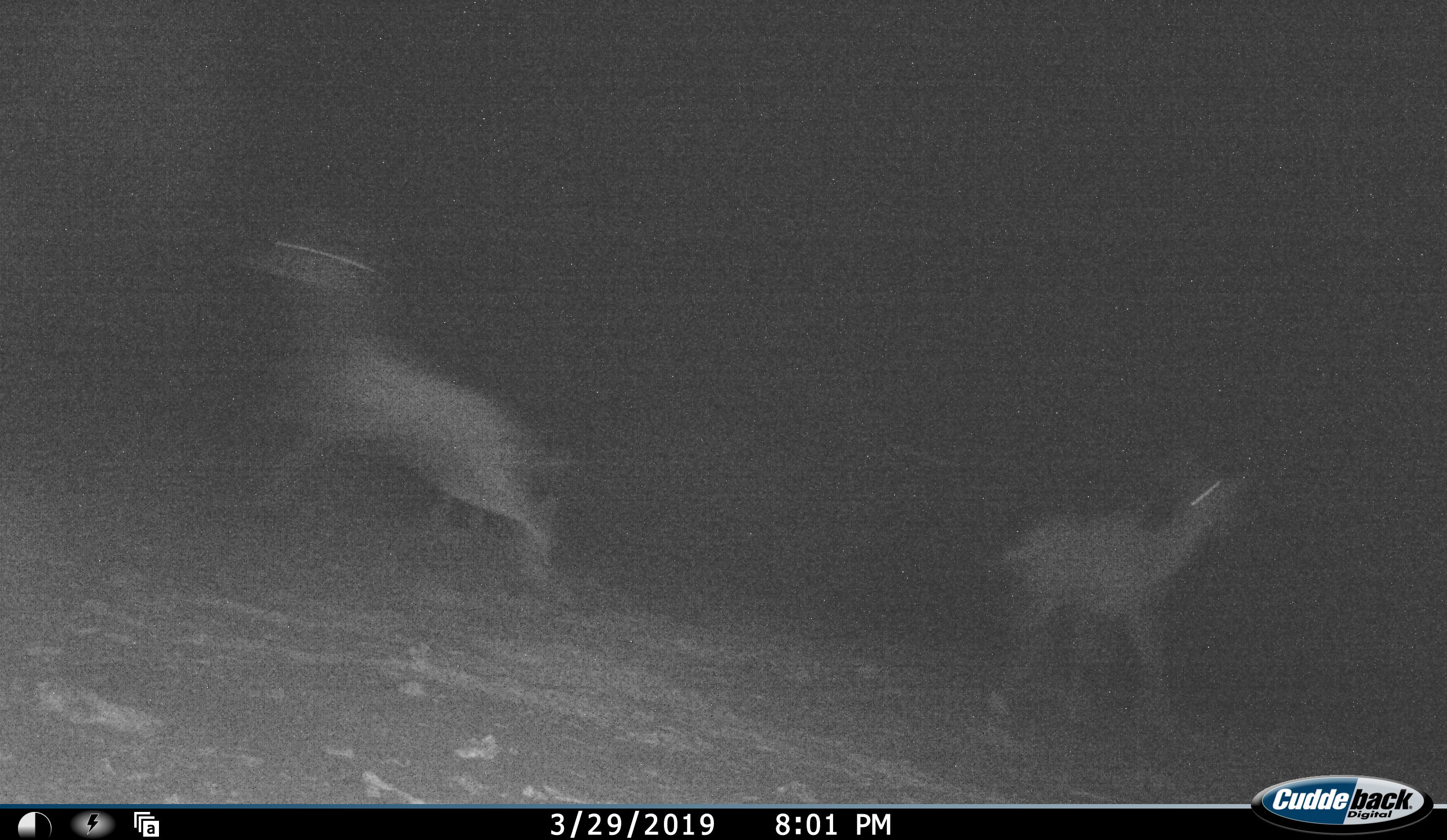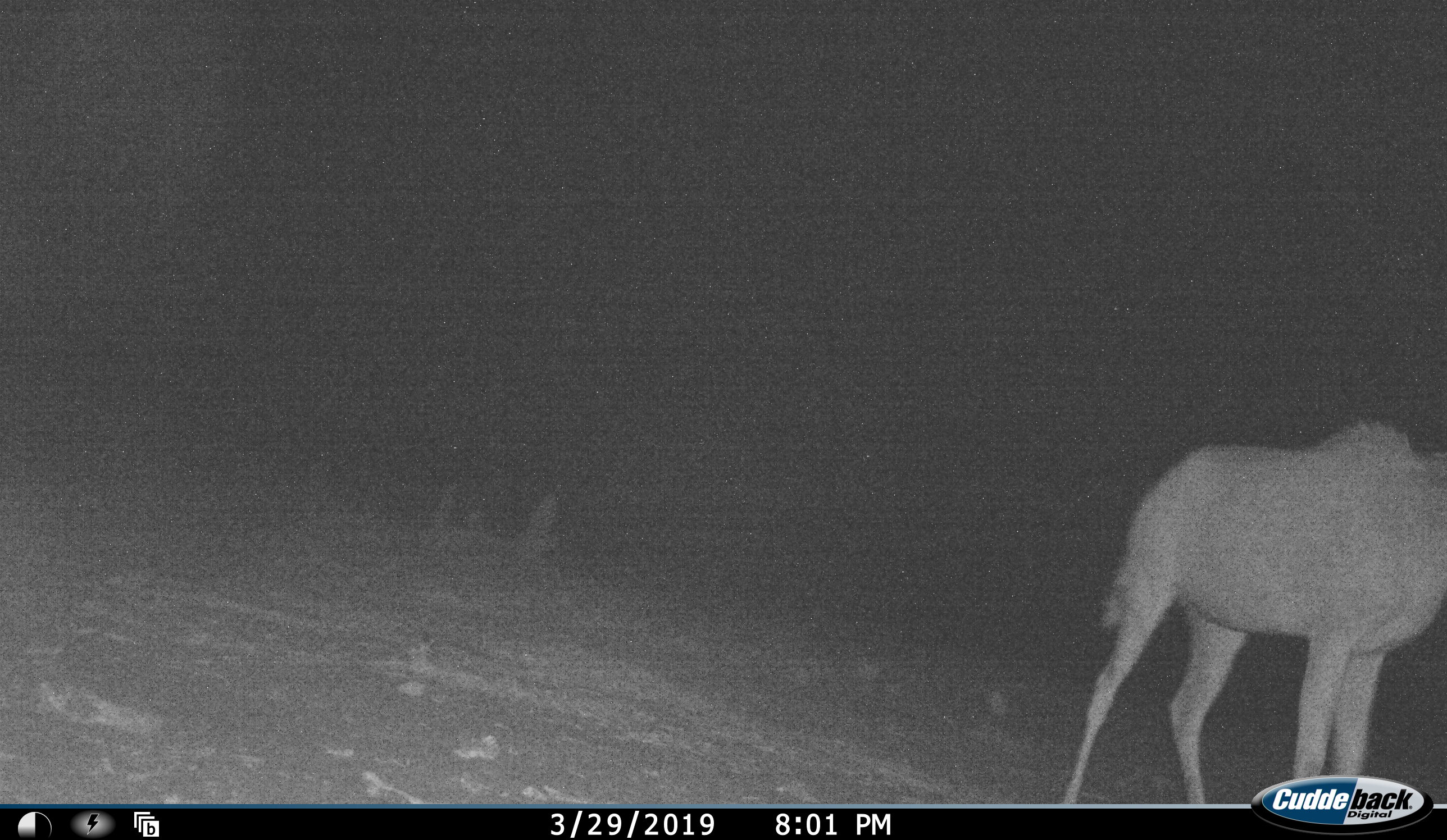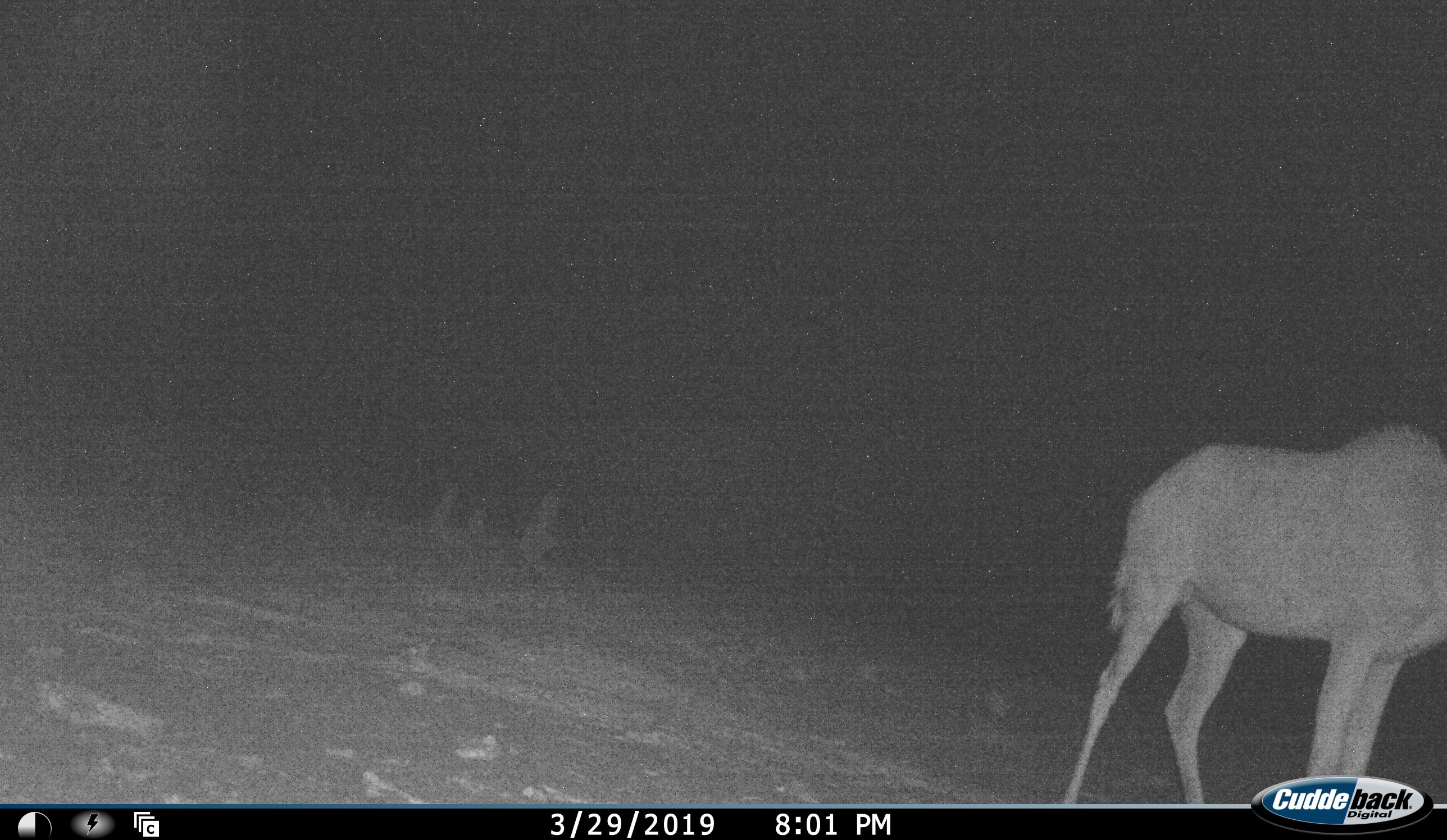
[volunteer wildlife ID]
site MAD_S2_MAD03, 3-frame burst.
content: unidentified animal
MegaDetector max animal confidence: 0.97